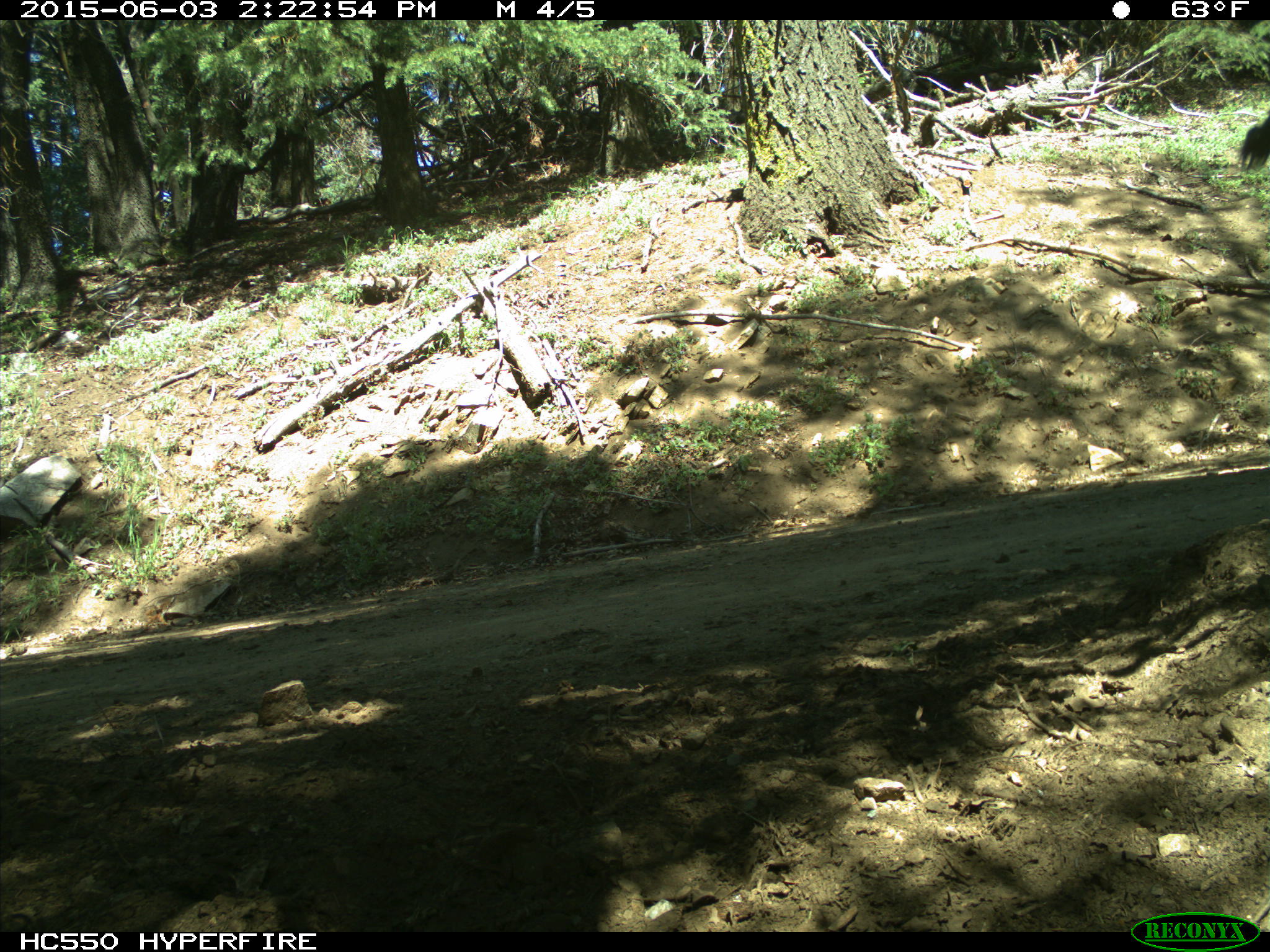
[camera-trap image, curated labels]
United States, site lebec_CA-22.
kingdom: Animalia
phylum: Chordata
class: Mammalia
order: Artiodactyla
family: Bovidae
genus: Bos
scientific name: Bos taurus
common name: domestic cow